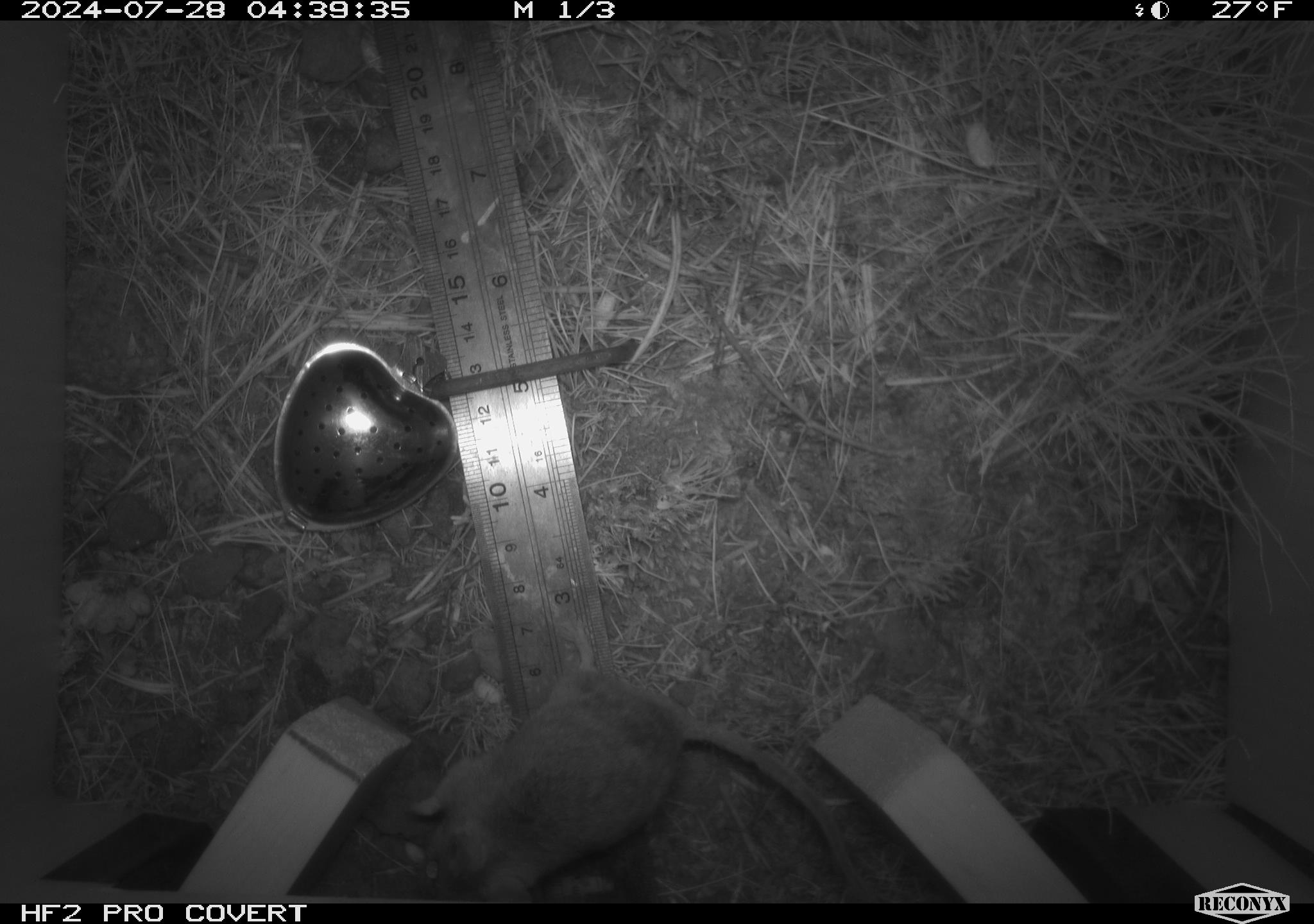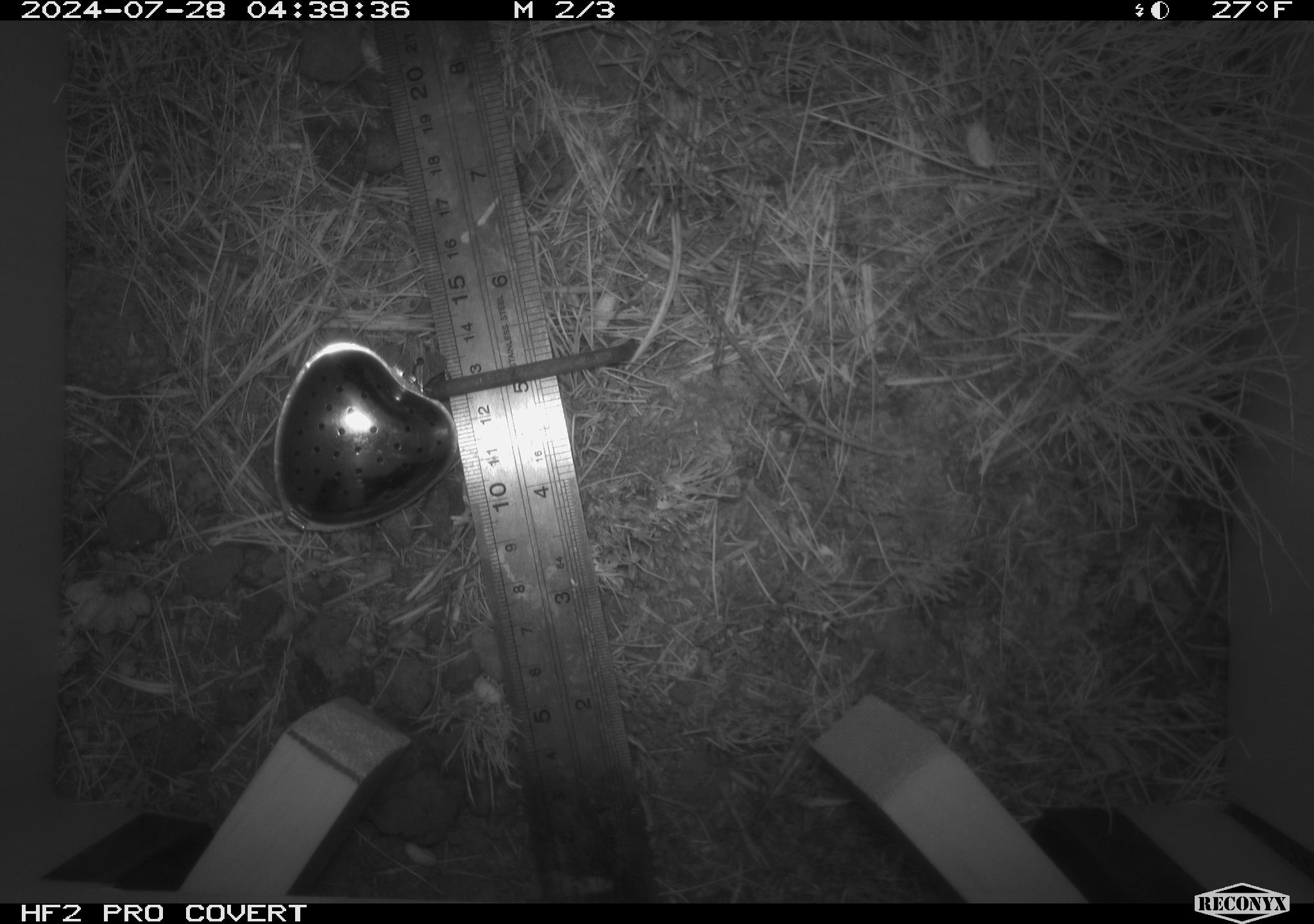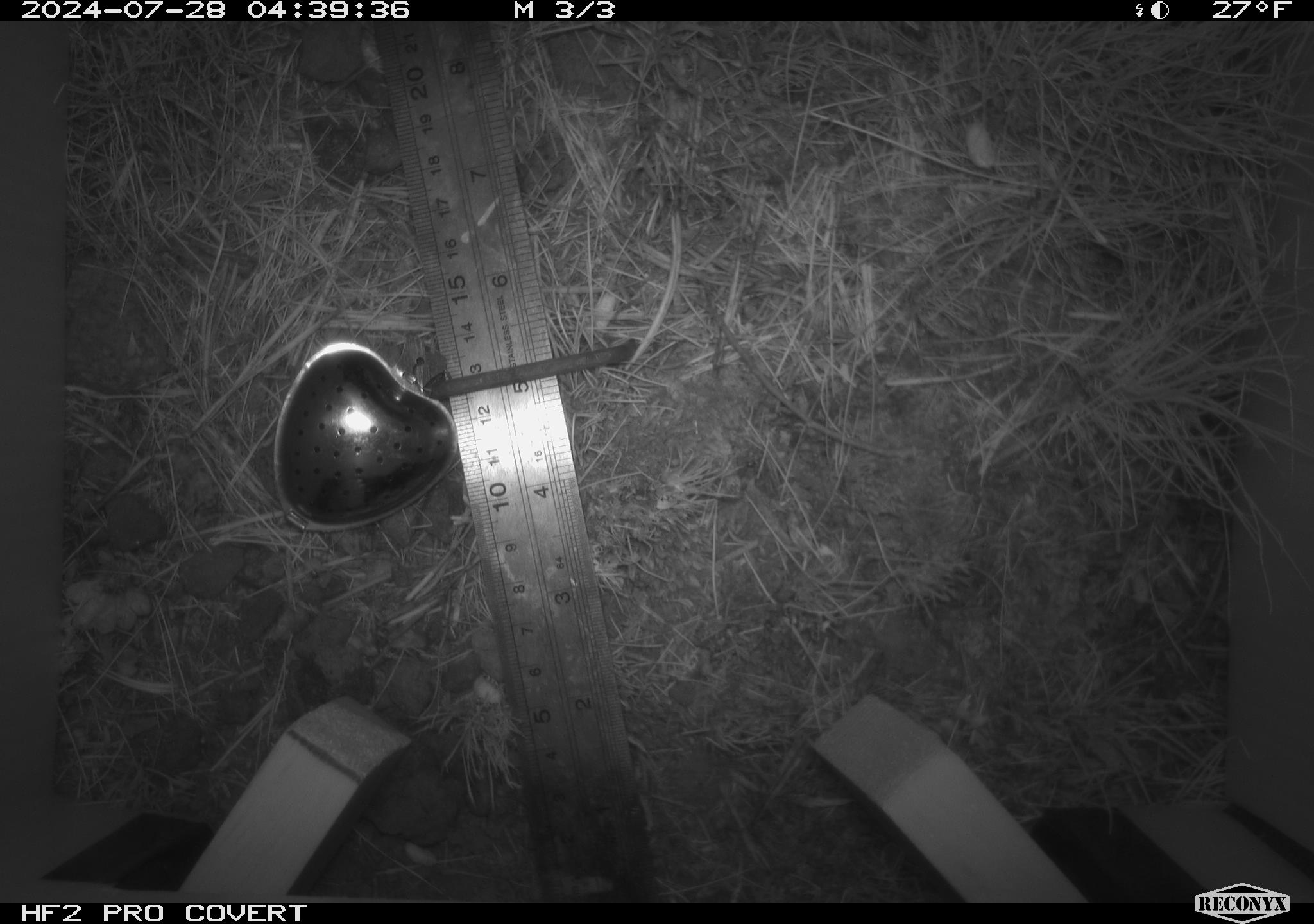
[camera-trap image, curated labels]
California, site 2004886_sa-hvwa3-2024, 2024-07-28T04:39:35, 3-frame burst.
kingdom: Animalia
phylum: Chordata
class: Mammalia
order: Rodentia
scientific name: Rodentia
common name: mouse species